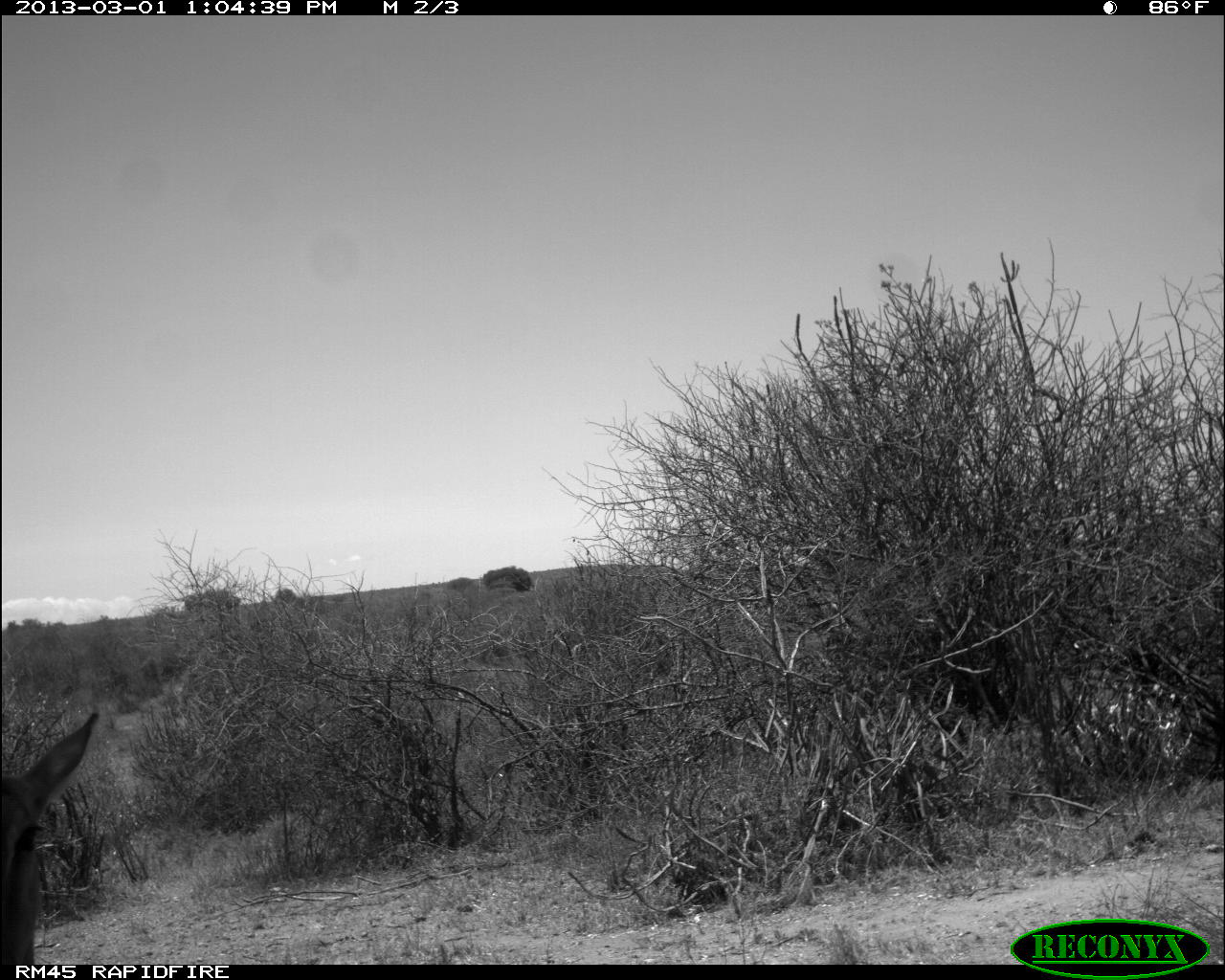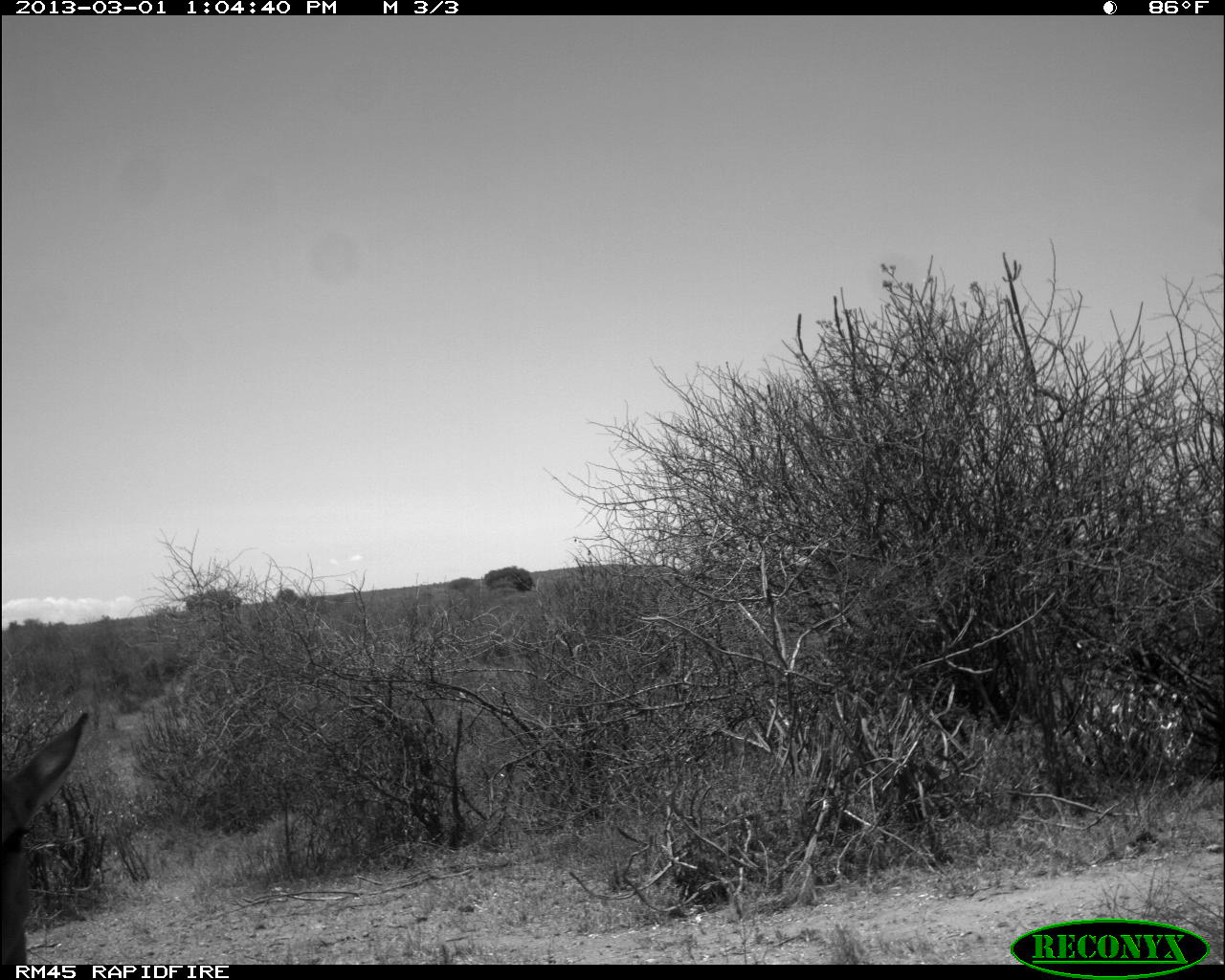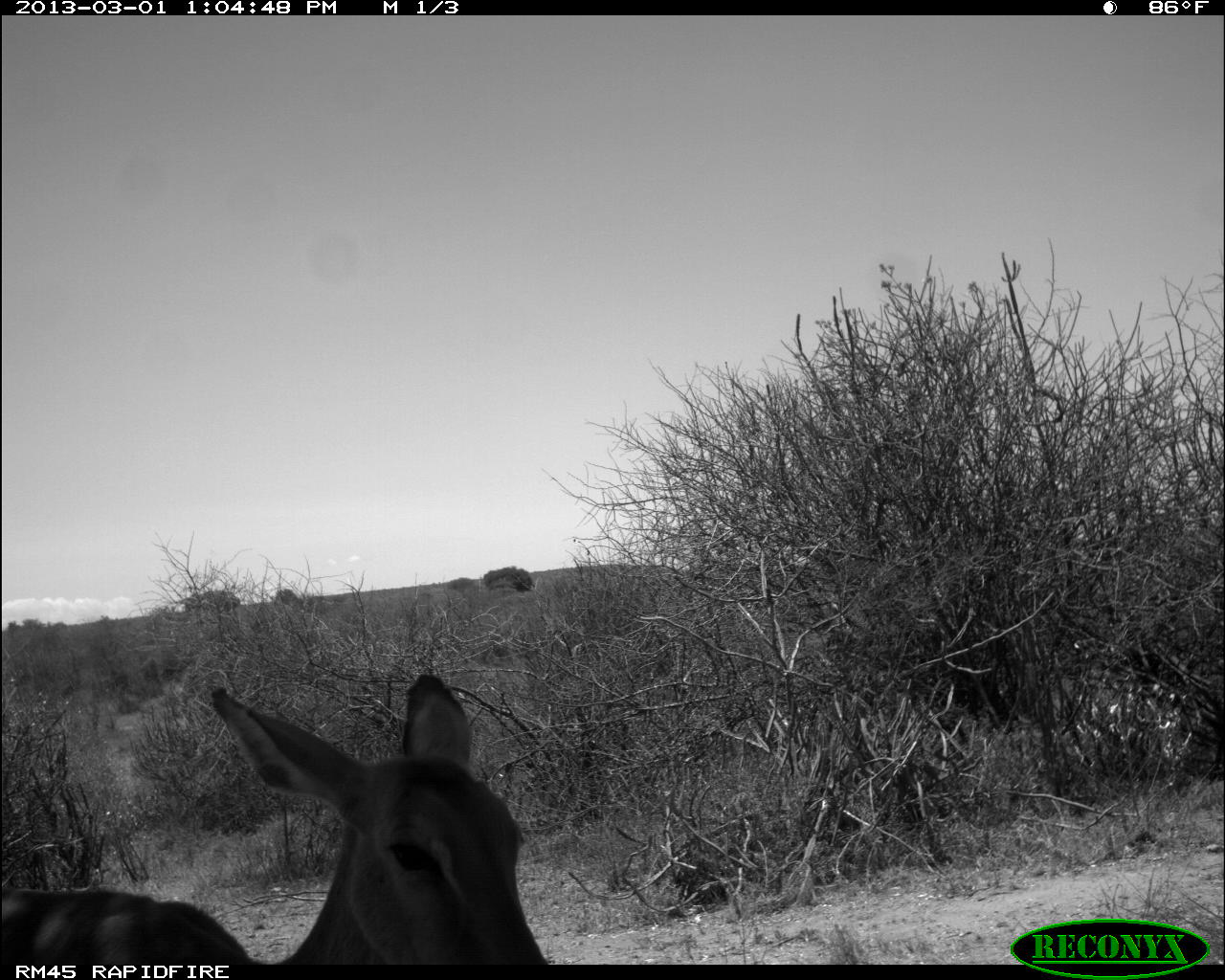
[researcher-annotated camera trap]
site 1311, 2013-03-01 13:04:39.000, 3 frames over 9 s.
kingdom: Animalia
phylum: Chordata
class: Mammalia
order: Artiodactyla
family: Bovidae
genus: Aepyceros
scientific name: Aepyceros melampus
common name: impala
Aepyceros melampus (impala), count 1.